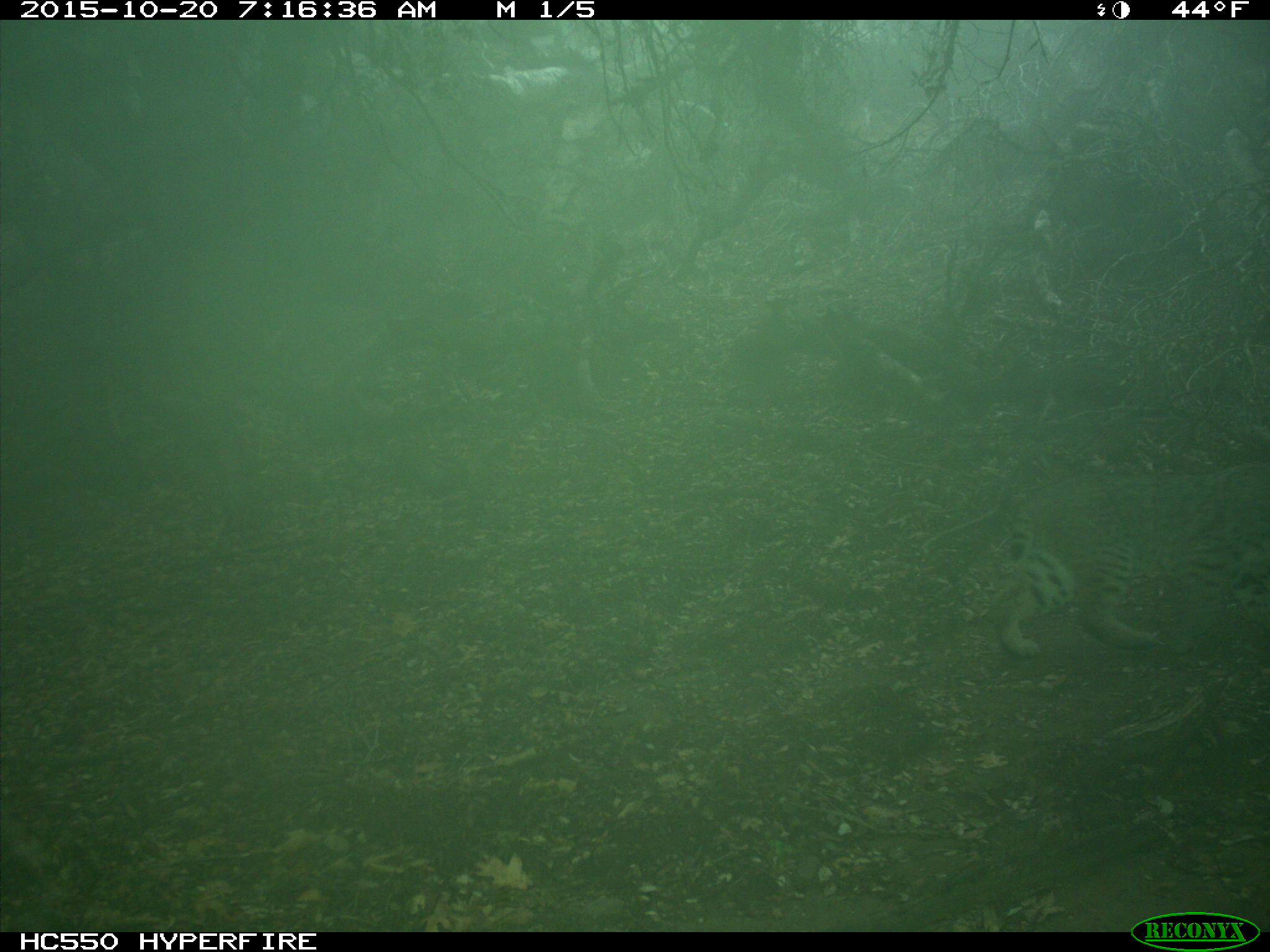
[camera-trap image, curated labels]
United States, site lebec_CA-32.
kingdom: Animalia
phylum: Chordata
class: Mammalia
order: Carnivora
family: Felidae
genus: Lynx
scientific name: Lynx rufus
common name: bobcat